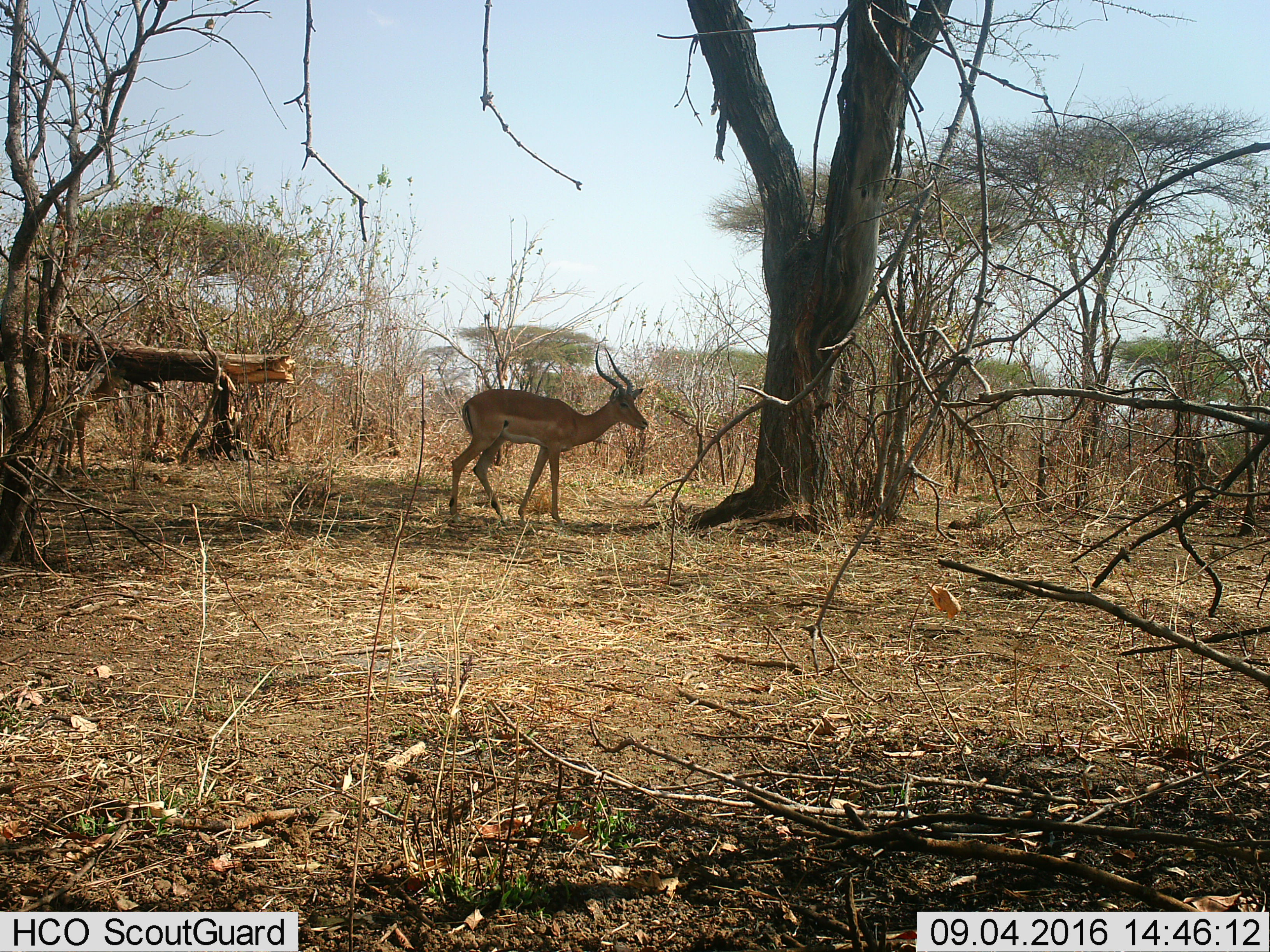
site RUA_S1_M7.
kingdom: Animalia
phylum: Chordata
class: Mammalia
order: Artiodactyla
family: Bovidae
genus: Aepyceros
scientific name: Aepyceros melampus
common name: impala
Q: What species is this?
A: Impala (Aepyceros melampus).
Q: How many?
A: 1.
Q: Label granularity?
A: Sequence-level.